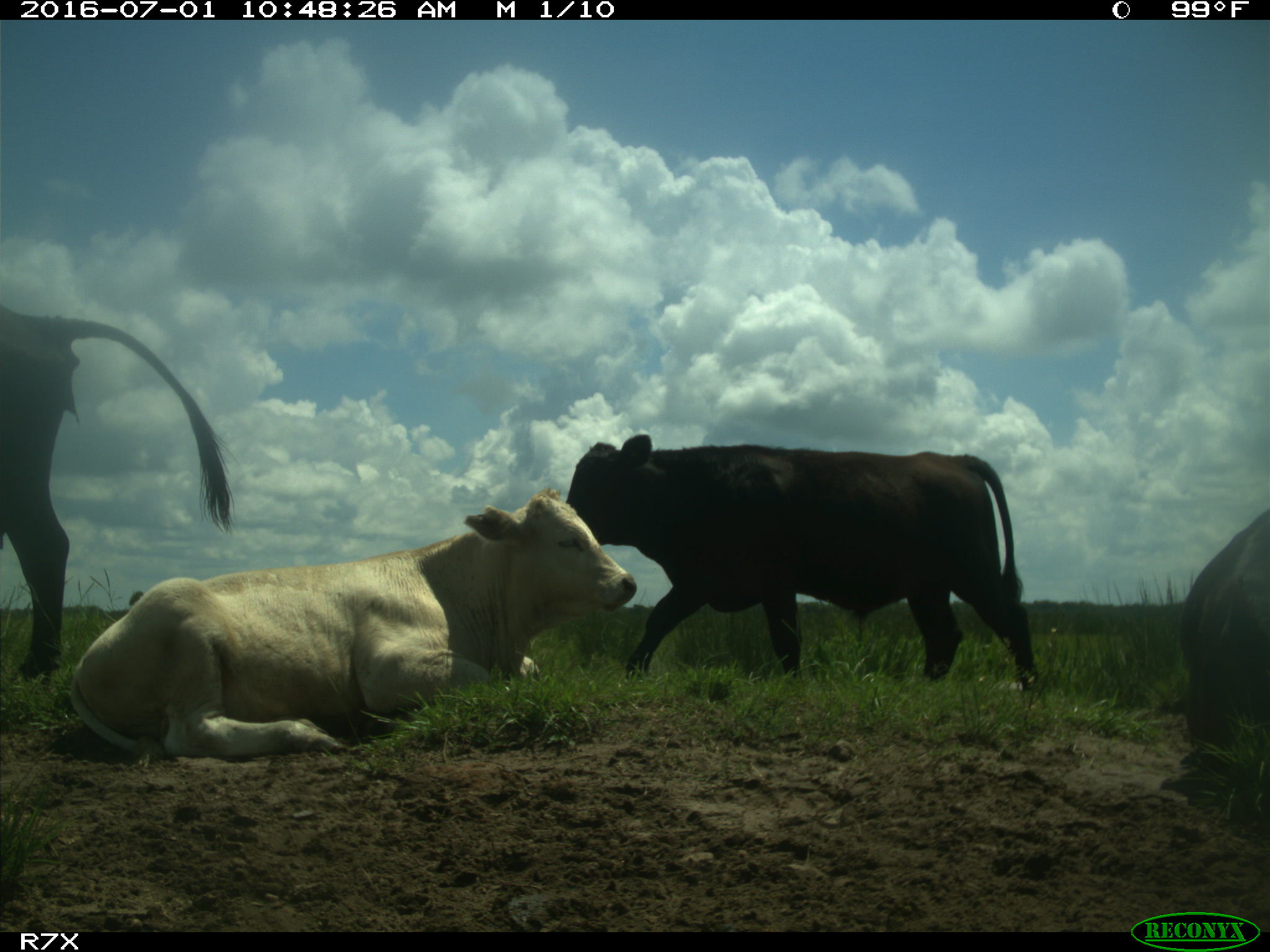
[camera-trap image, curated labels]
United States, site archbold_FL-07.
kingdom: Animalia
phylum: Chordata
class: Mammalia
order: Artiodactyla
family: Bovidae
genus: Bos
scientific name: Bos taurus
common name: domestic cow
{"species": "Bos taurus (domestic cow)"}